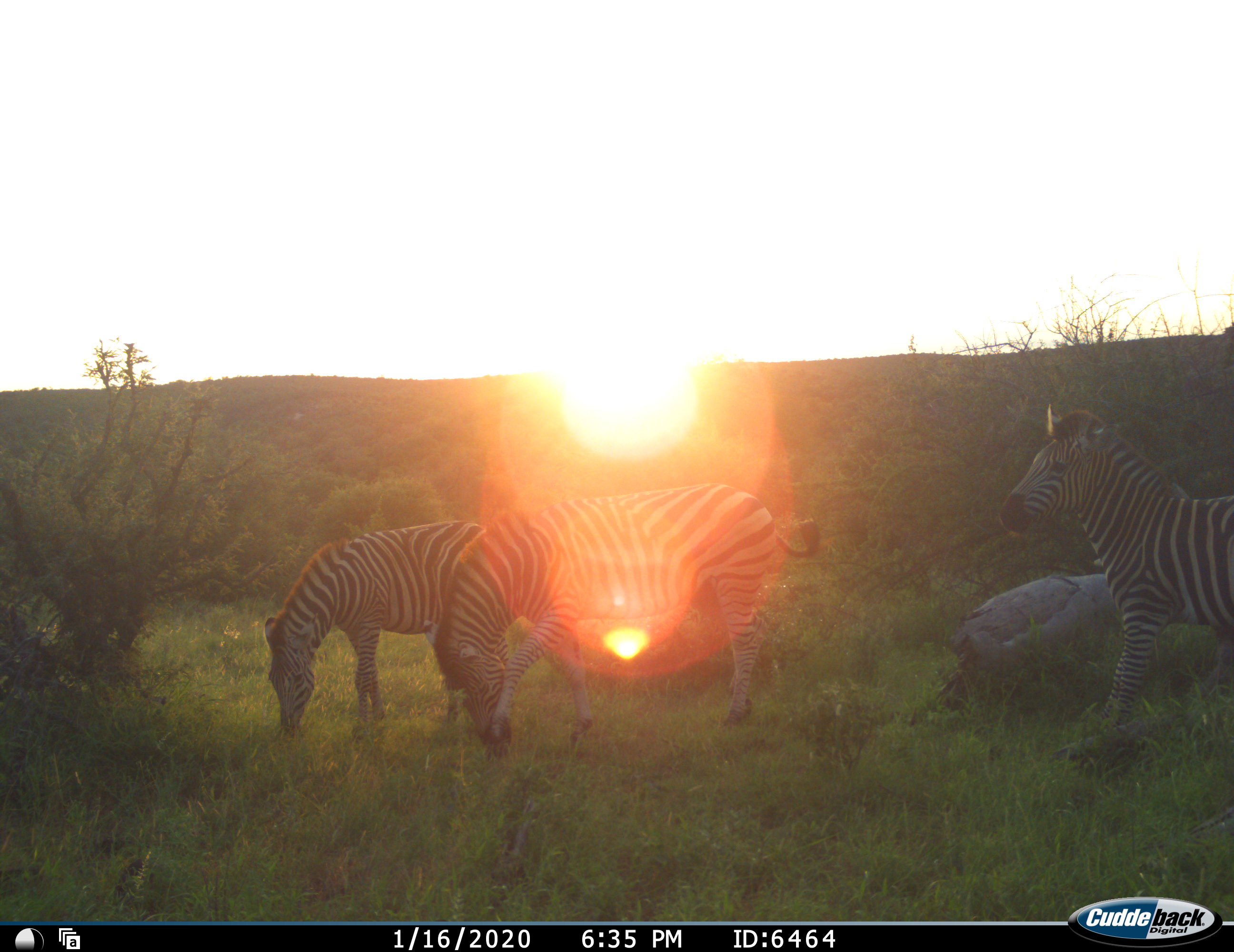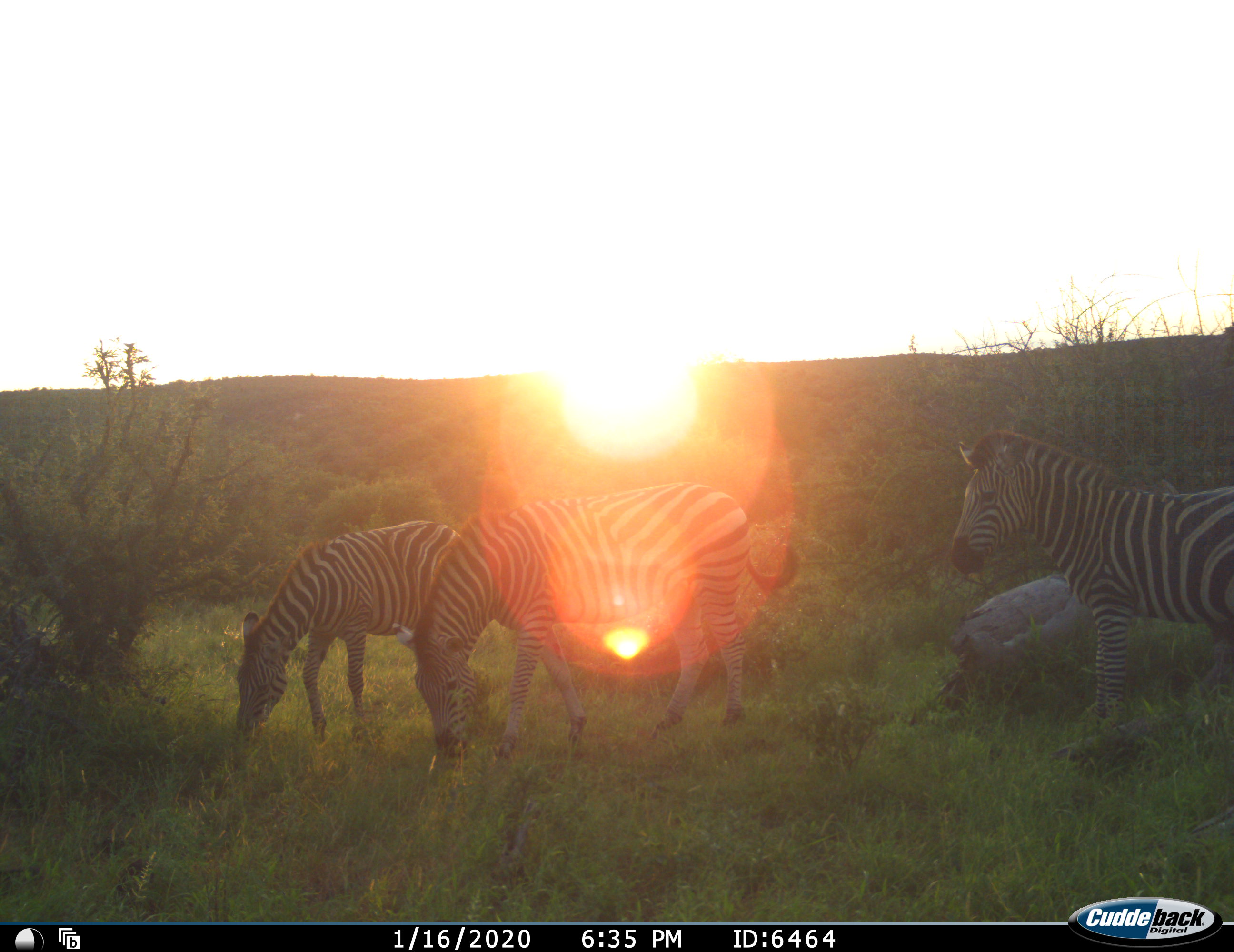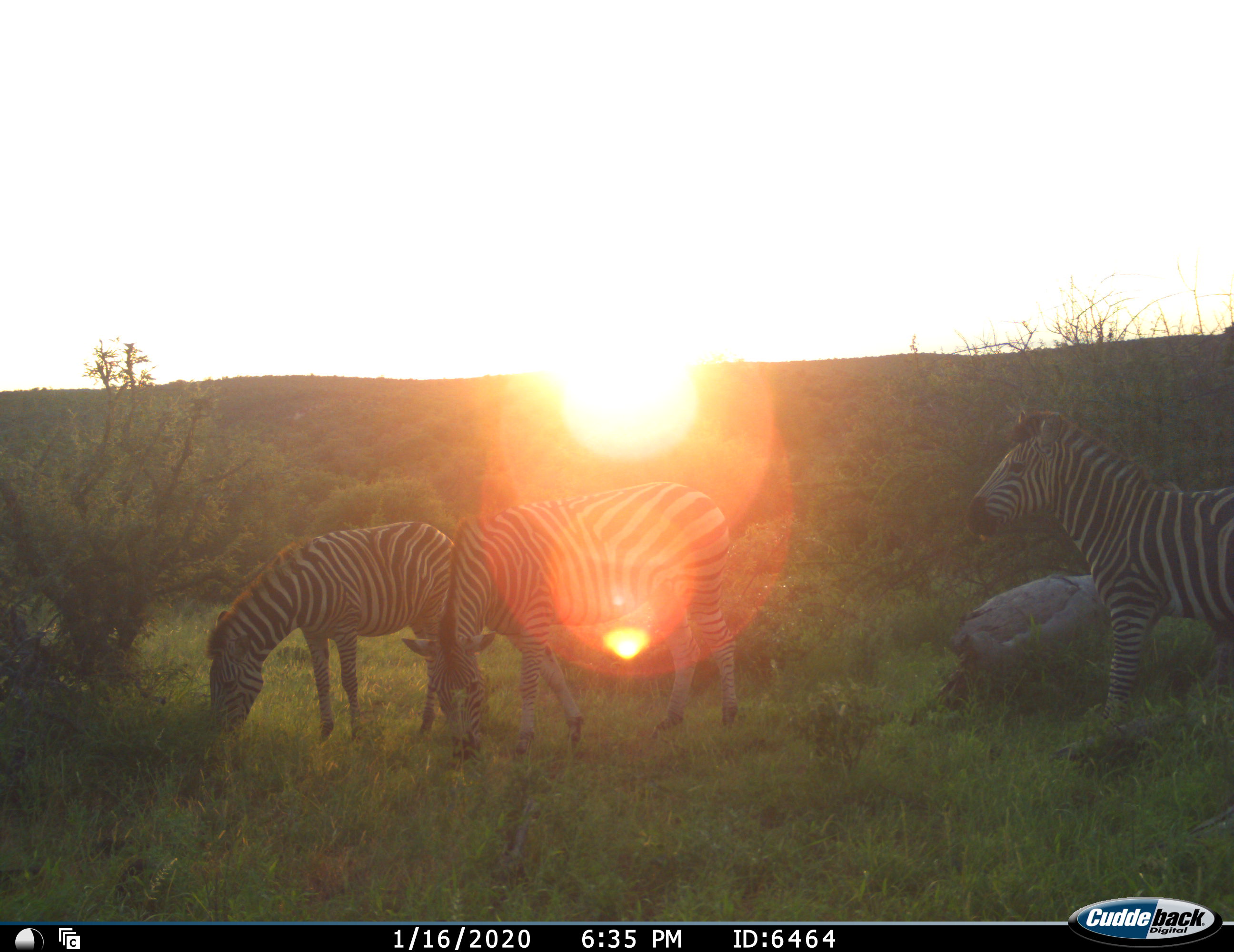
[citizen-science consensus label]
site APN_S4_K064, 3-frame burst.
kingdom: Animalia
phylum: Chordata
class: Mammalia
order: Perissodactyla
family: Equidae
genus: Equus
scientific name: Equus quagga burchellii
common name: burchell's zebra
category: zebraburchells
Zebraburchells (burchell's zebra) (Equus quagga burchellii), count 3. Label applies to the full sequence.